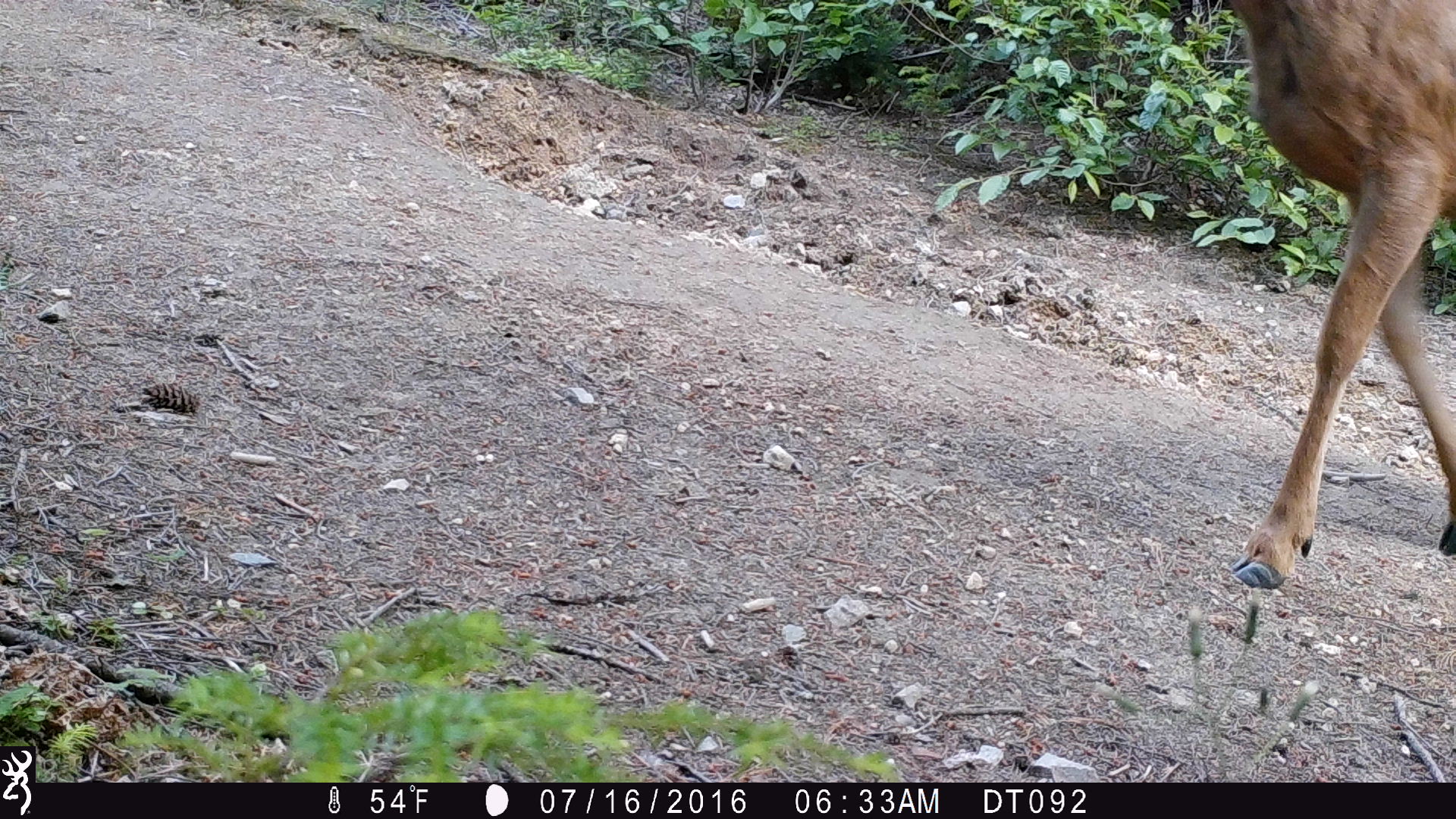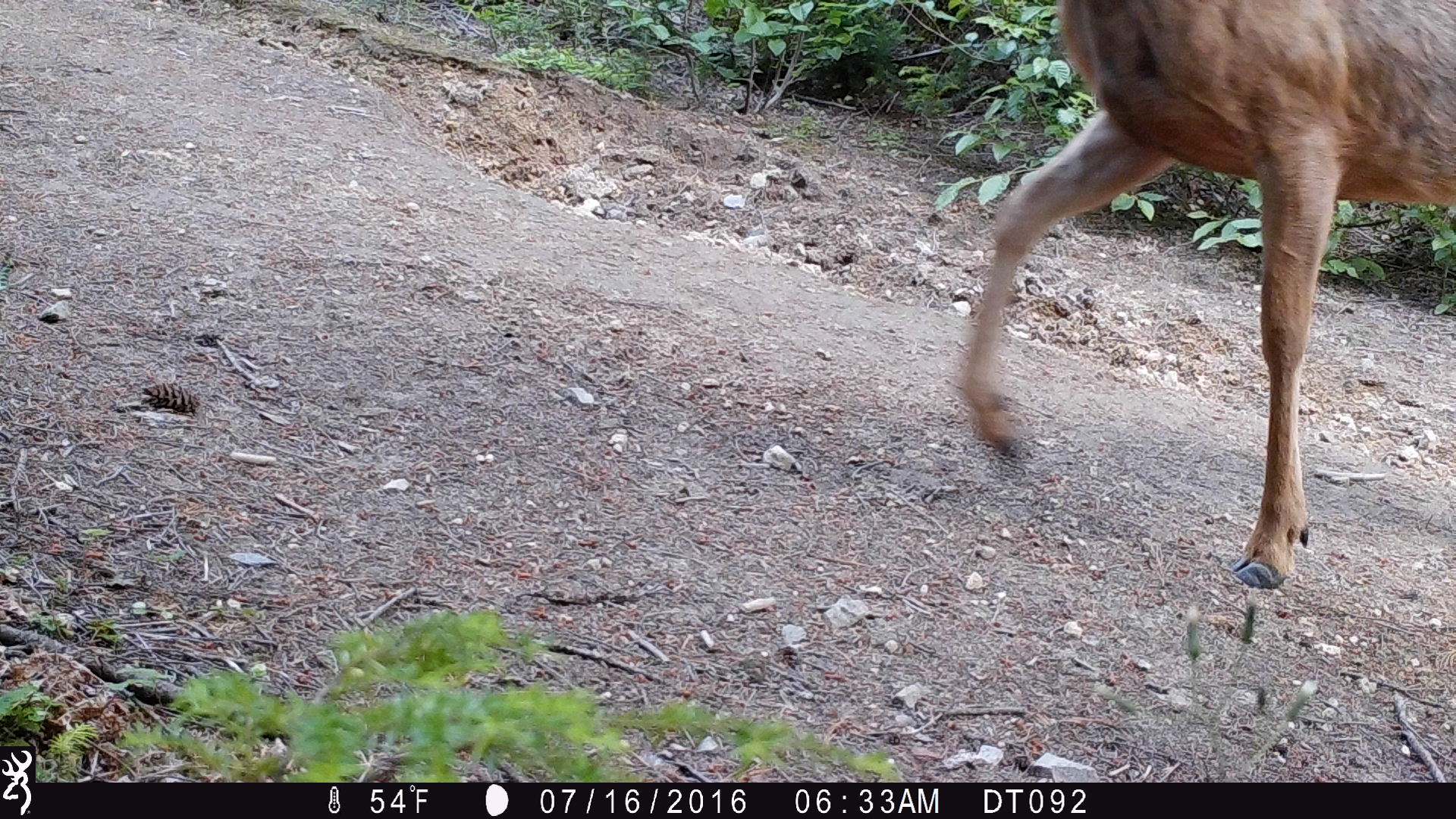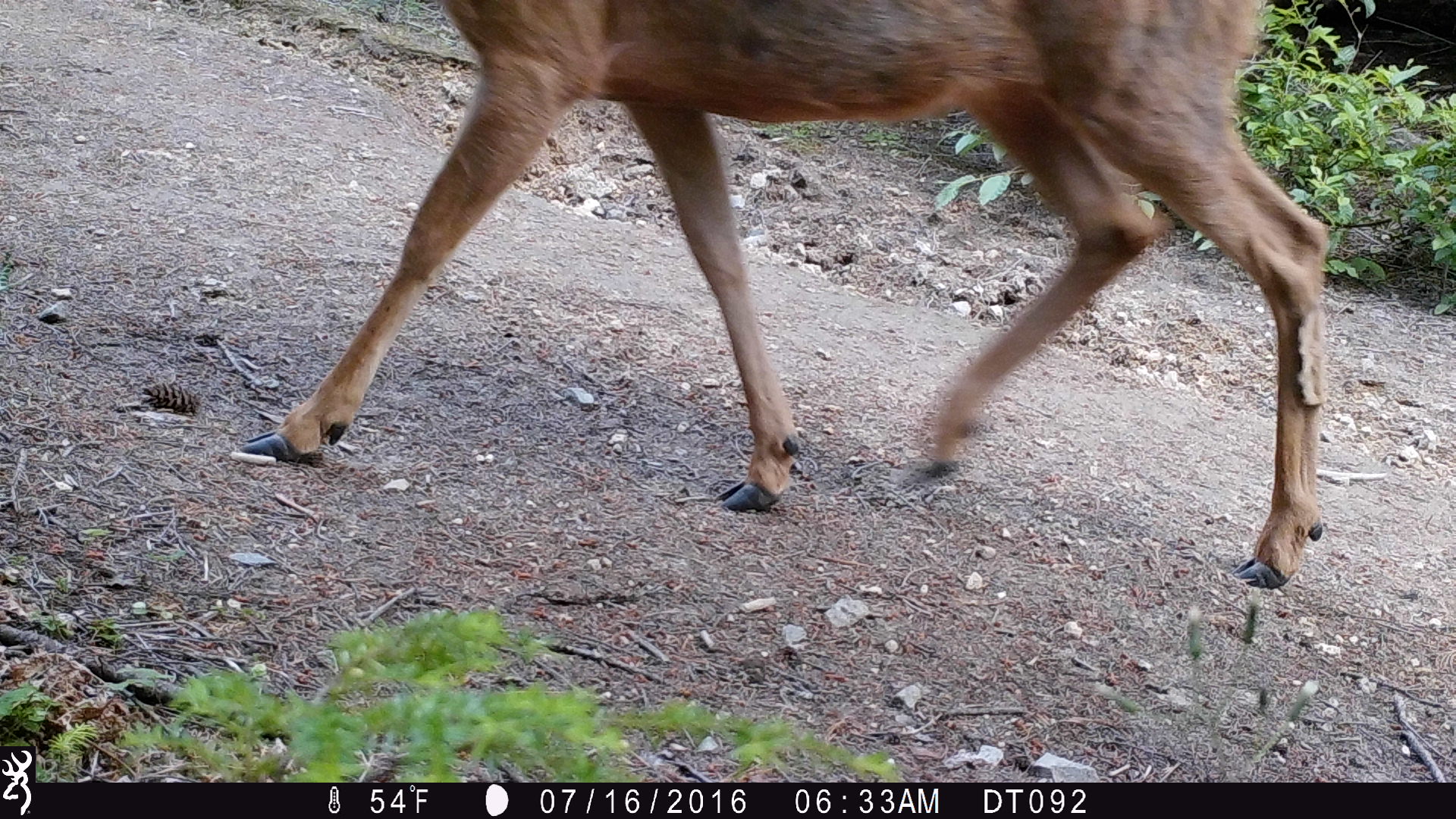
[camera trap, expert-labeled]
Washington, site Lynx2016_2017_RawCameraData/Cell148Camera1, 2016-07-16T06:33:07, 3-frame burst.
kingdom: Animalia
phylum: Chordata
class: Mammalia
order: Artiodactyla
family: Cervidae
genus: Odocoileus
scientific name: Odocoileus hemionus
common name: mule deer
Odocoileus hemionus (mule deer). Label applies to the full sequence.